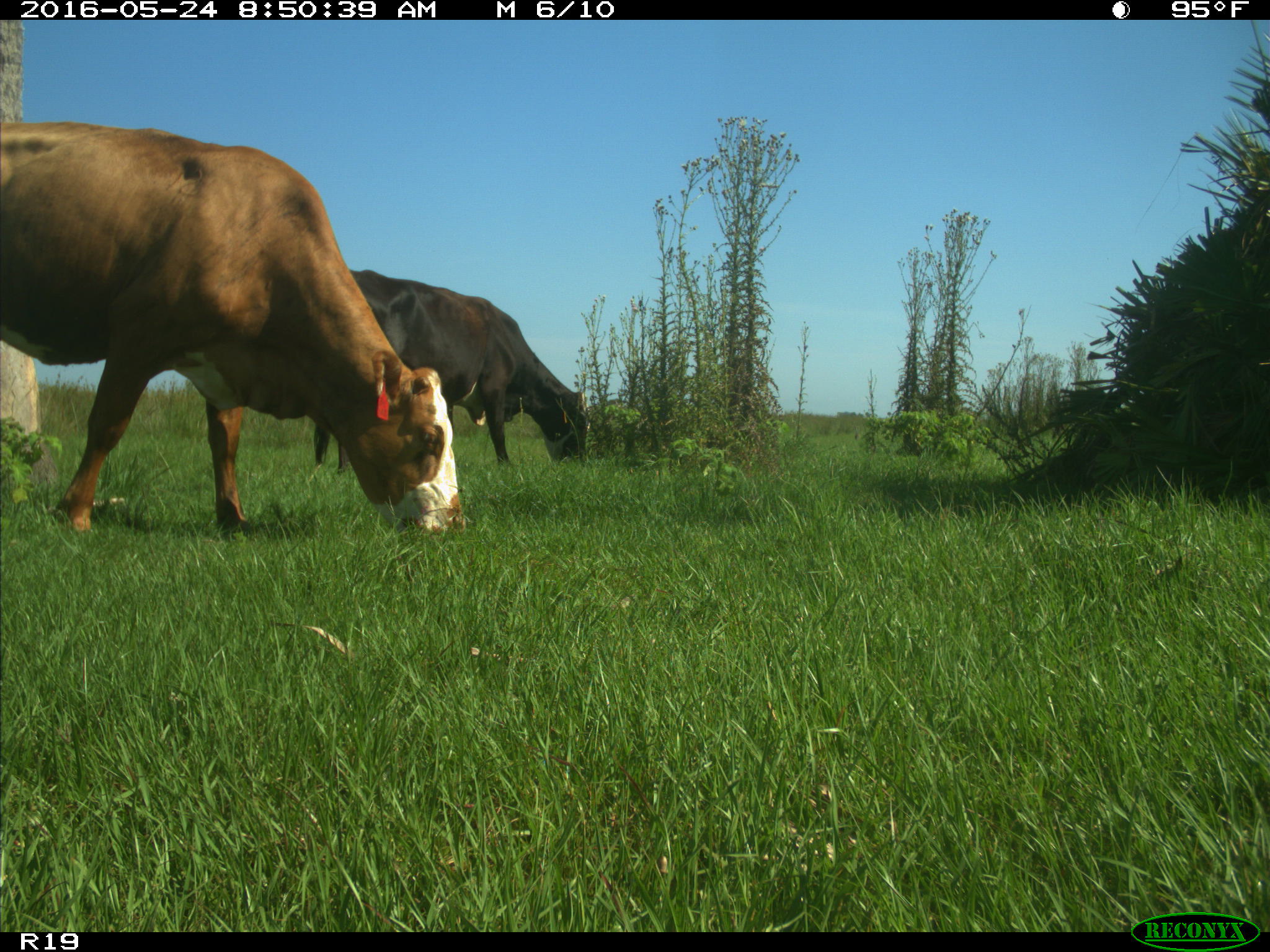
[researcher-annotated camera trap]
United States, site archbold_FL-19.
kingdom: Animalia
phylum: Chordata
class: Mammalia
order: Artiodactyla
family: Bovidae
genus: Bos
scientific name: Bos taurus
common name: domestic cow